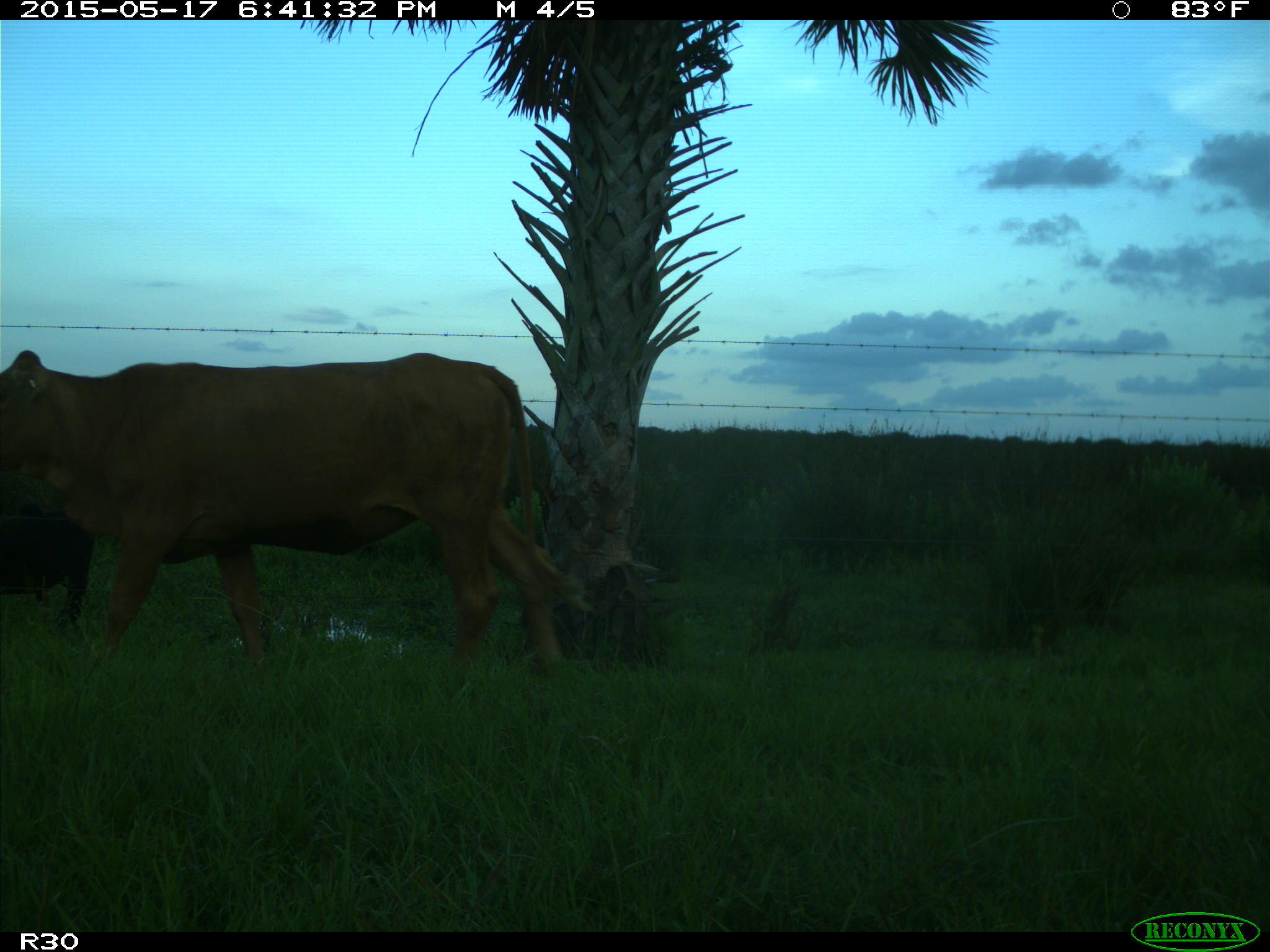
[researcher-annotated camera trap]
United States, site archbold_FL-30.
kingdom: Animalia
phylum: Chordata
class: Mammalia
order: Artiodactyla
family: Bovidae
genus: Bos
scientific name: Bos taurus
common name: domestic cow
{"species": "Bos taurus (domestic cow)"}